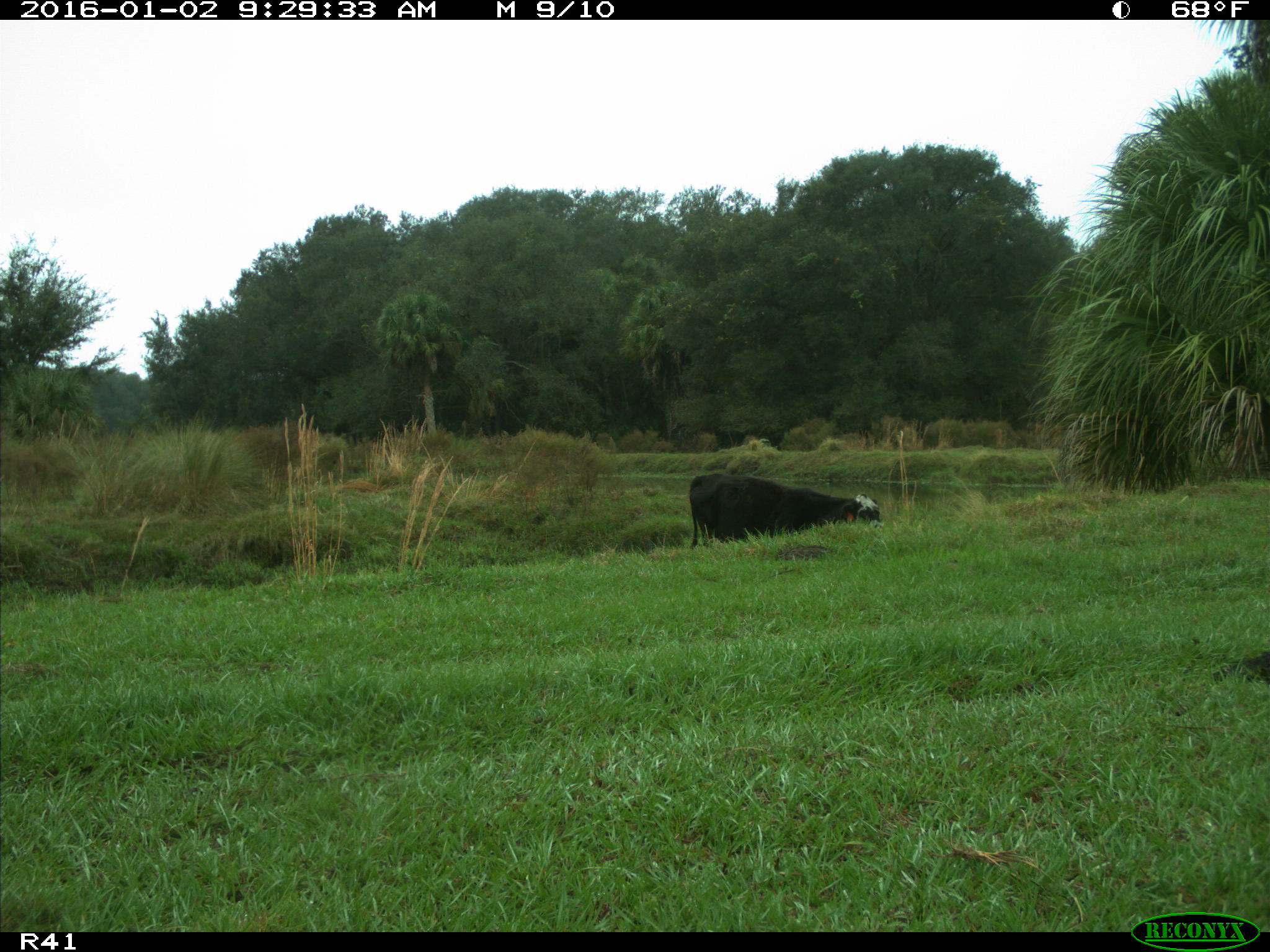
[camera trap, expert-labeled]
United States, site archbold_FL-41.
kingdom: Animalia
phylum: Chordata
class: Mammalia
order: Artiodactyla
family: Bovidae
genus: Bos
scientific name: Bos taurus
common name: domestic cow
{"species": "Bos taurus (domestic cow)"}